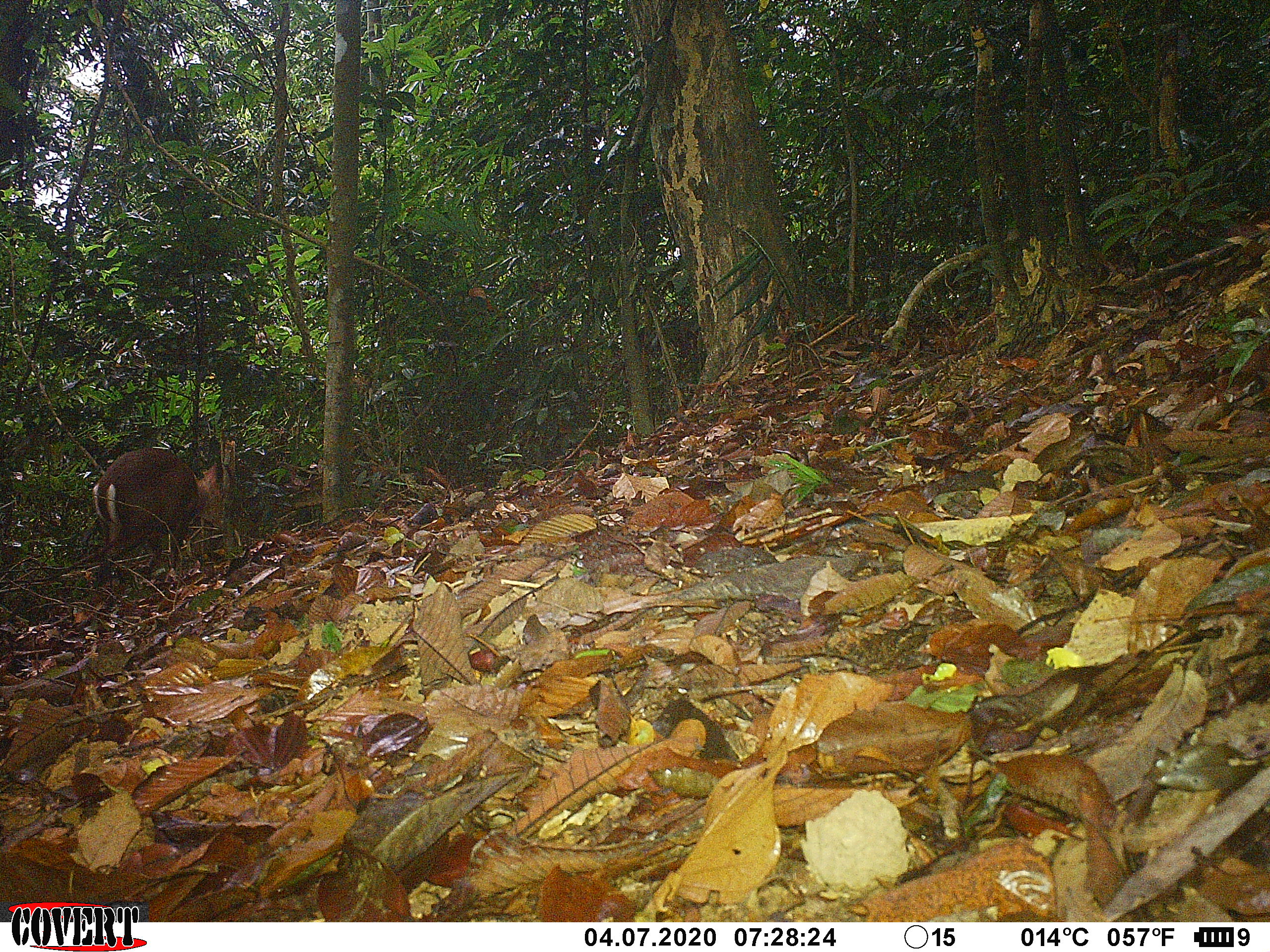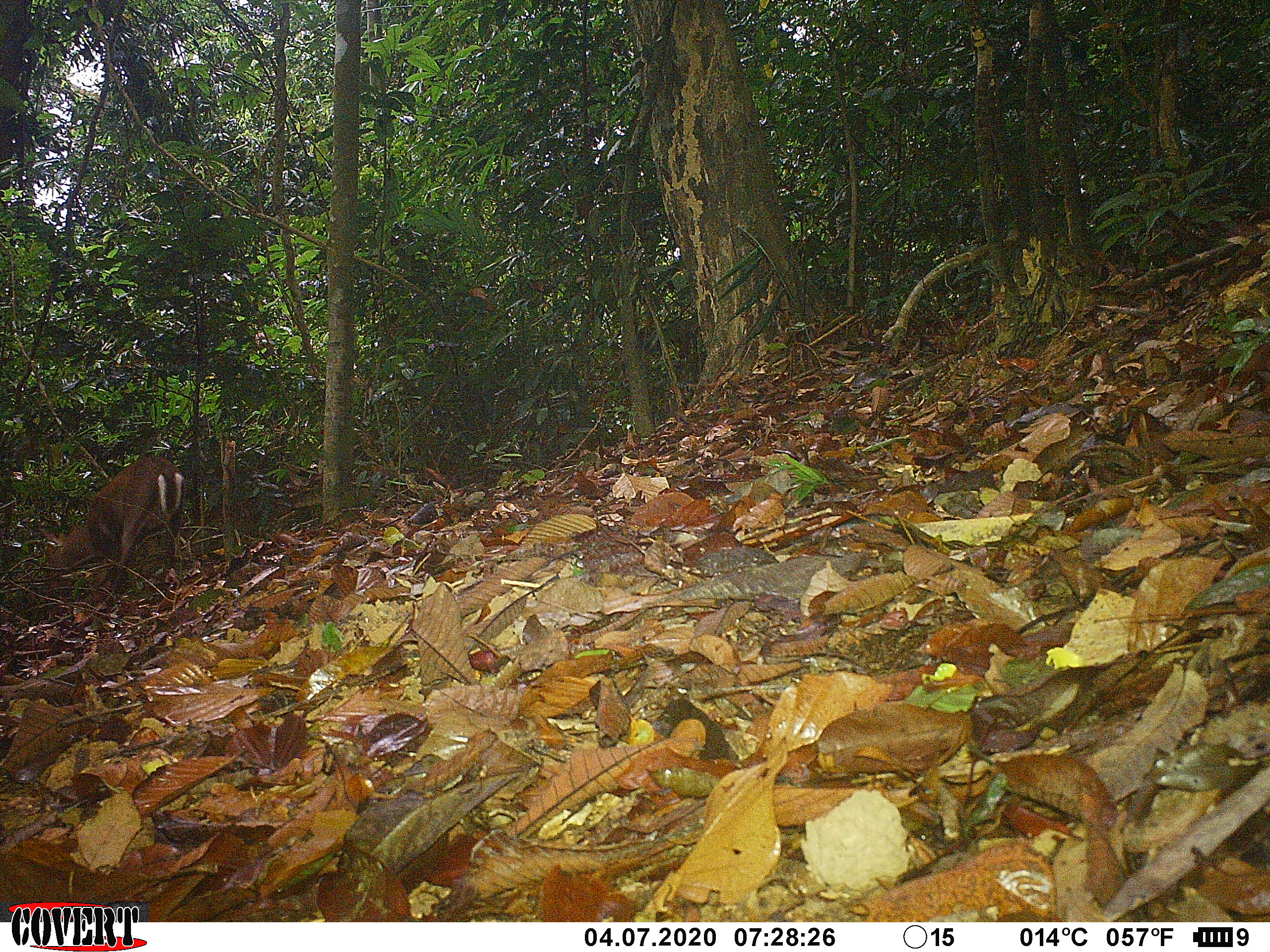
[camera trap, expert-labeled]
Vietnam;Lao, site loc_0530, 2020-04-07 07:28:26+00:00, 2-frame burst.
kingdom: Animalia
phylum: Chordata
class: Mammalia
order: Artiodactyla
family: Cervidae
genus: Muntiacus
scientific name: Muntiacus rooseveltorum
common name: roosevelt's muntjac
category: roosevelts muntjac group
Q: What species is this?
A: Roosevelts muntjac group (roosevelt's muntjac) (Muntiacus rooseveltorum).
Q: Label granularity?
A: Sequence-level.